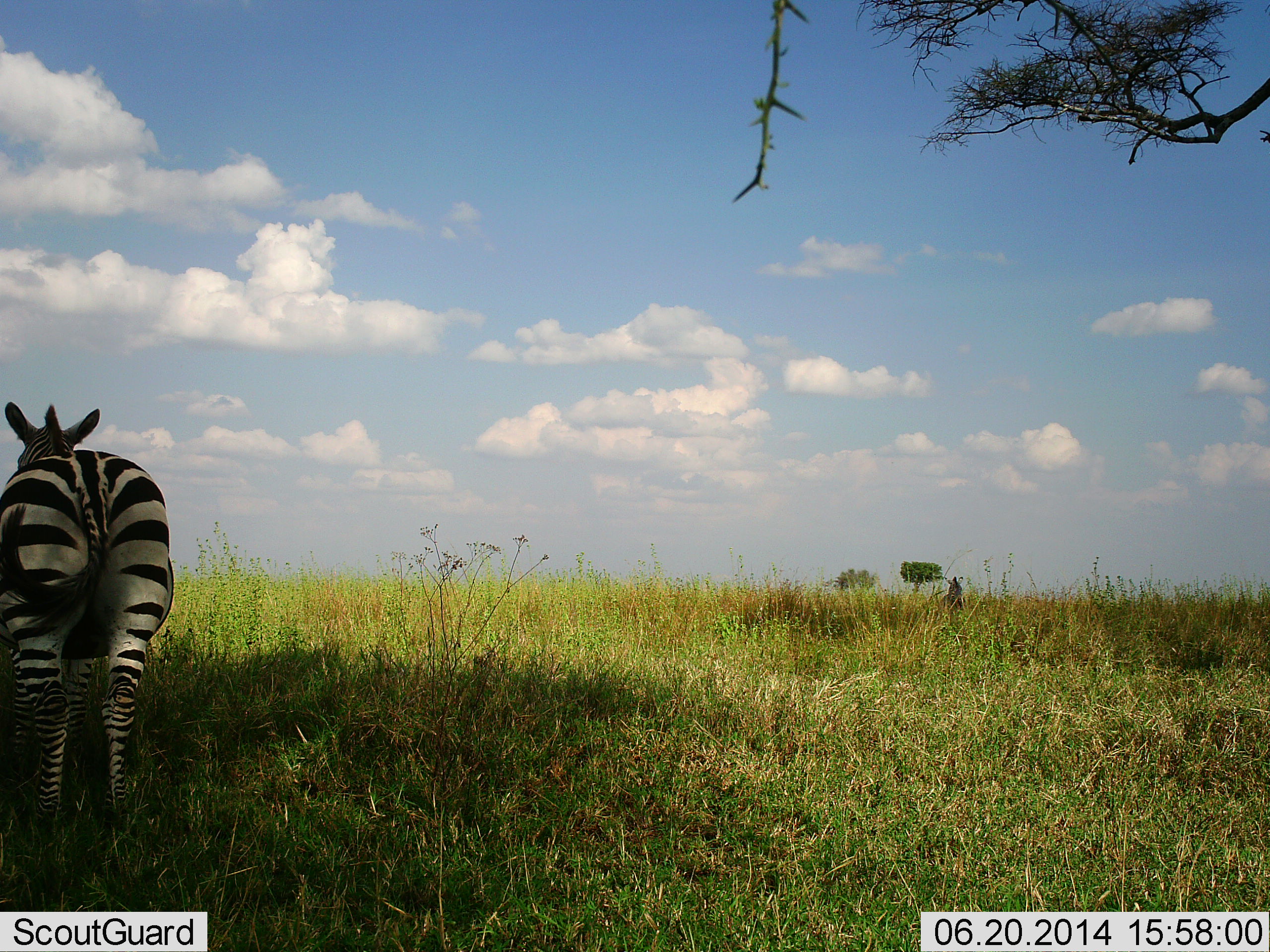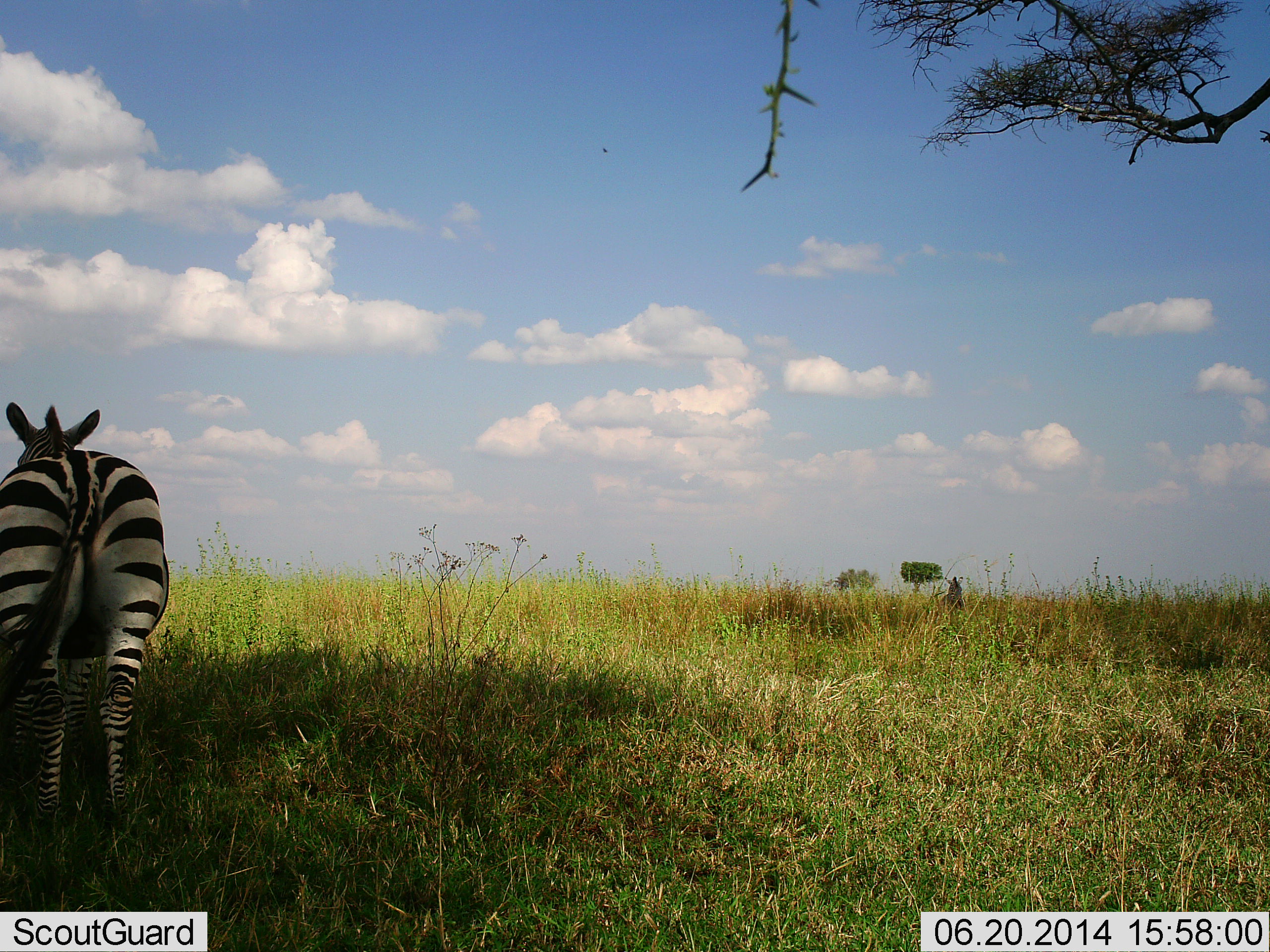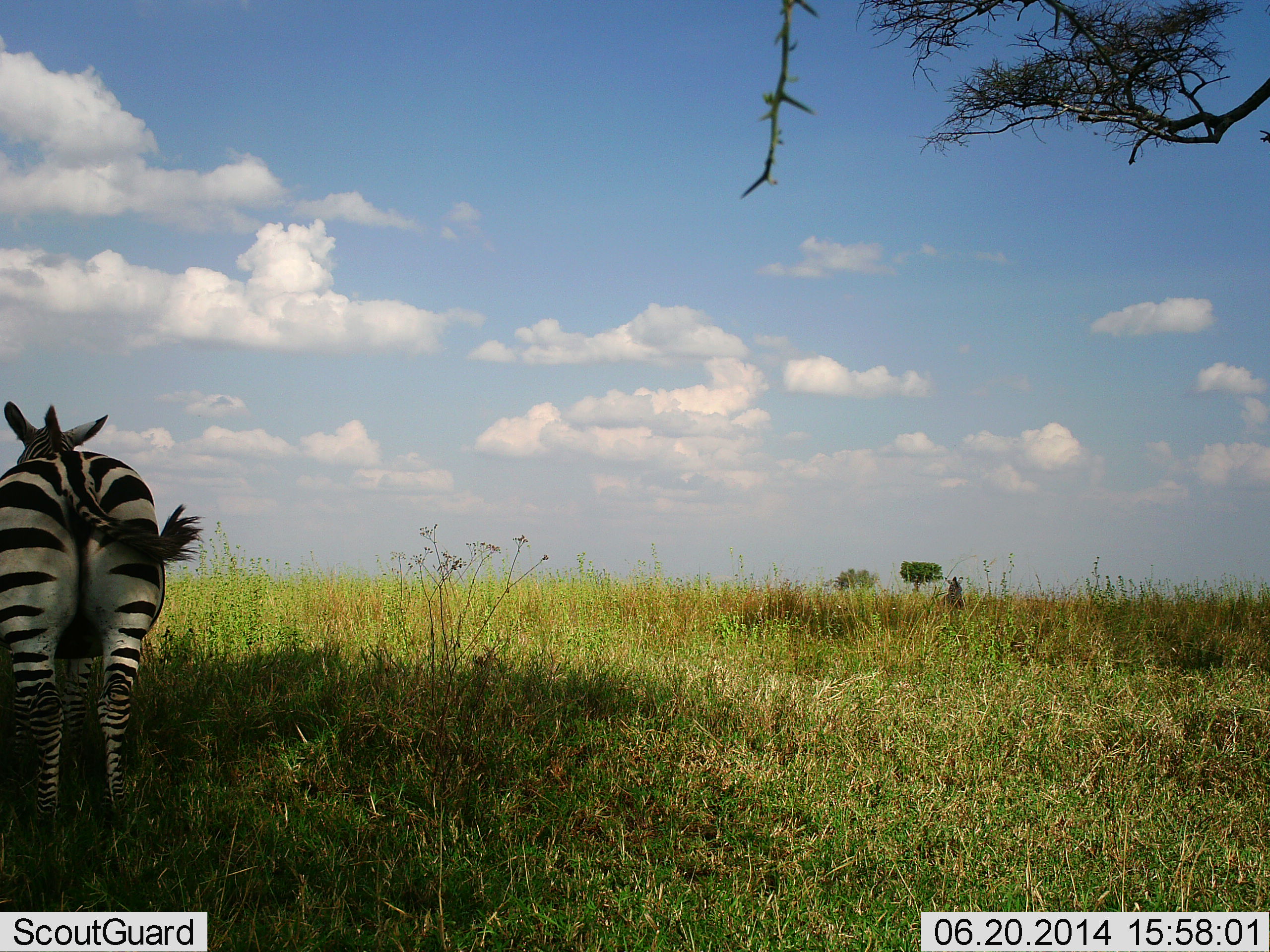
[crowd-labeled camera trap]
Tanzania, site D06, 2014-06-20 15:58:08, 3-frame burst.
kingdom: Animalia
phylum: Chordata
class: Mammalia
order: Perissodactyla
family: Equidae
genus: Equus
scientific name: Equus quagga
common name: plains zebra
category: zebra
Zebra (plains zebra) (Equus quagga), count 1. Behavior (volunteer vote fractions): standing 100%, resting 0%, moving 0%, interacting 0%. Young present (vote fraction): 0%. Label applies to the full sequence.